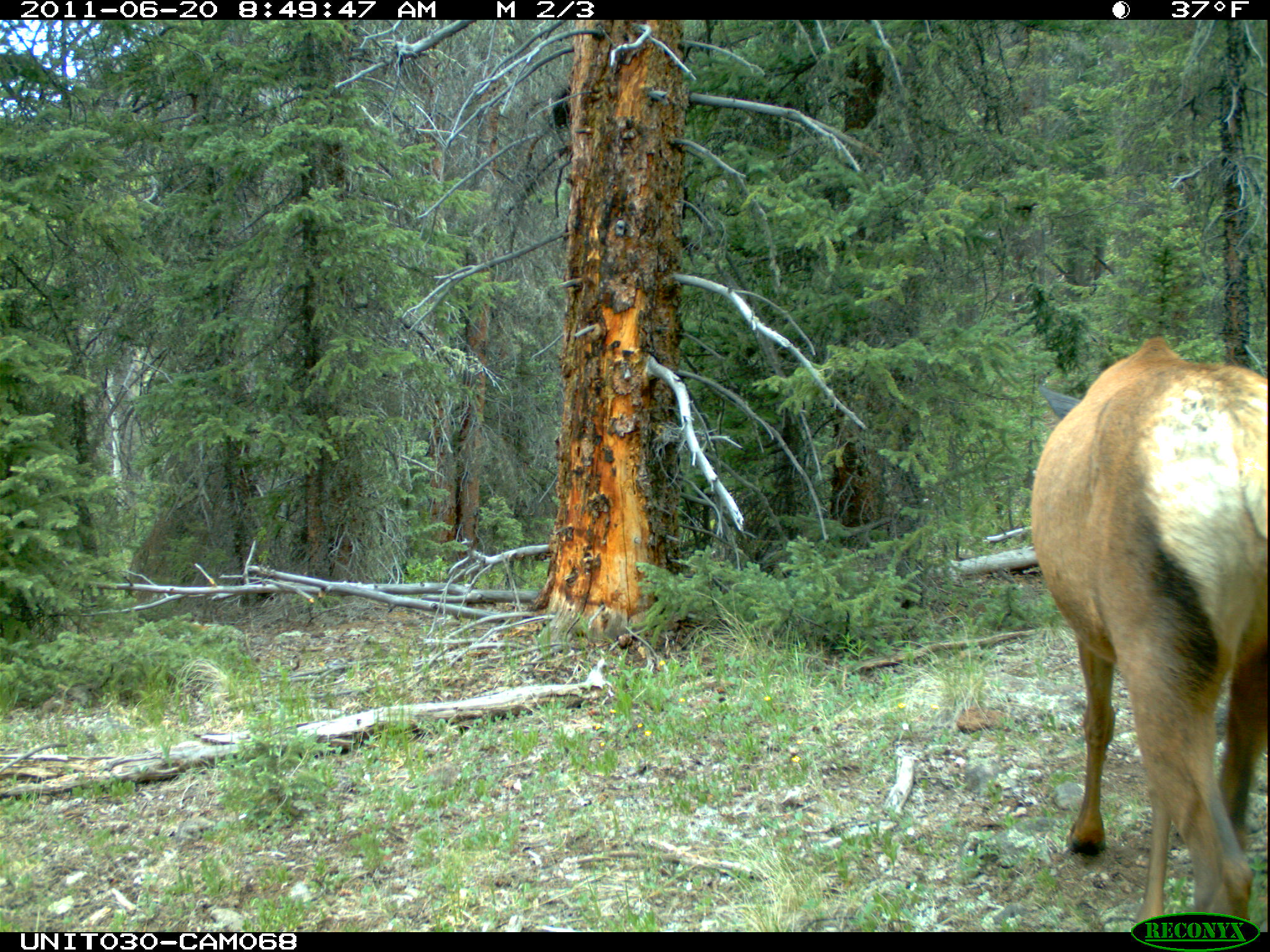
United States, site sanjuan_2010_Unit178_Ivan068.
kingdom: Animalia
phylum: Chordata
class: Mammalia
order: Artiodactyla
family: Cervidae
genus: Cervus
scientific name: Cervus elaphus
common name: red deer